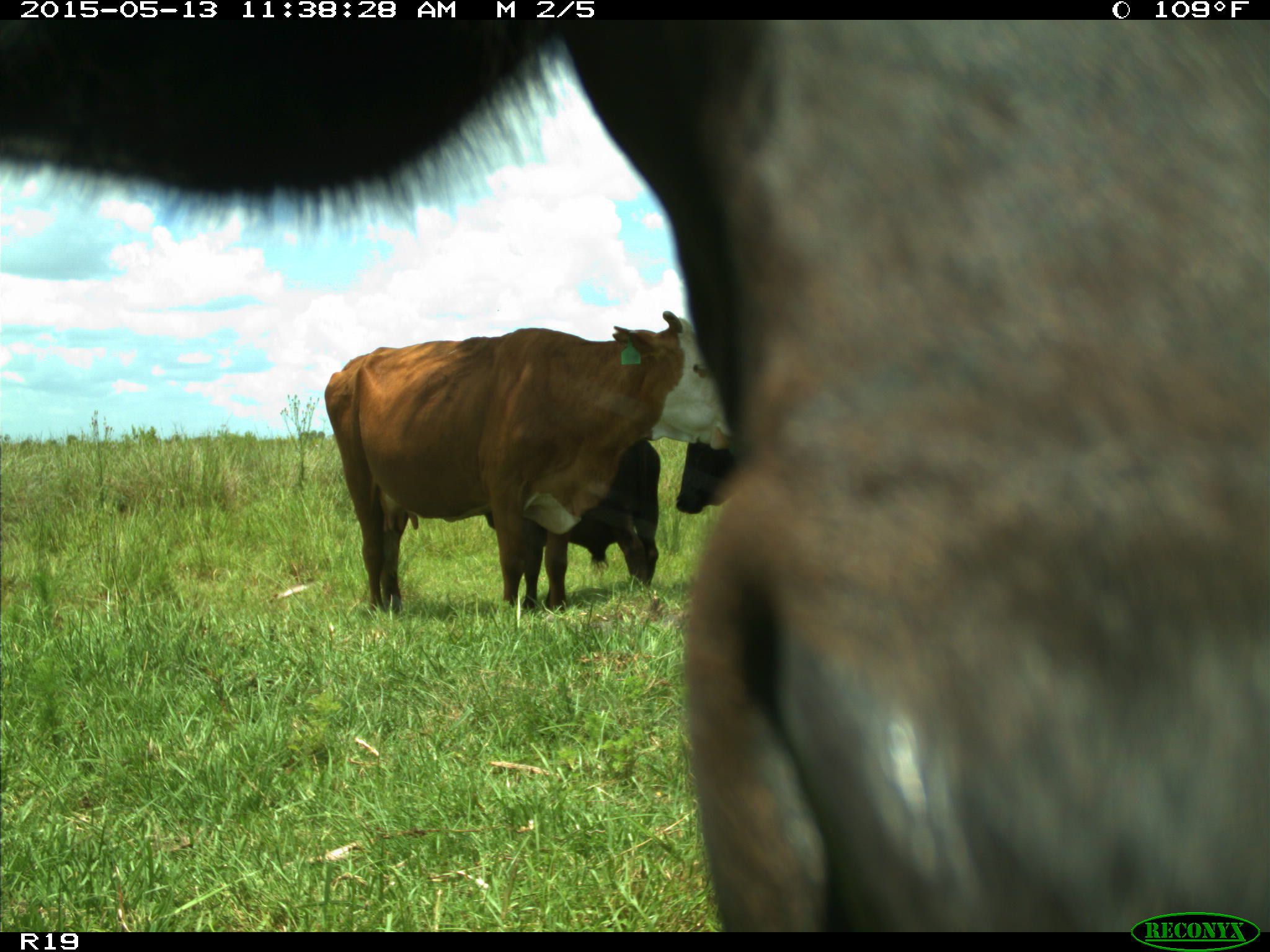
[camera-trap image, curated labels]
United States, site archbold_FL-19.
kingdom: Animalia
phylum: Chordata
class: Mammalia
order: Artiodactyla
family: Bovidae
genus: Bos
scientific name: Bos taurus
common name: domestic cow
Bos taurus (domestic cow).